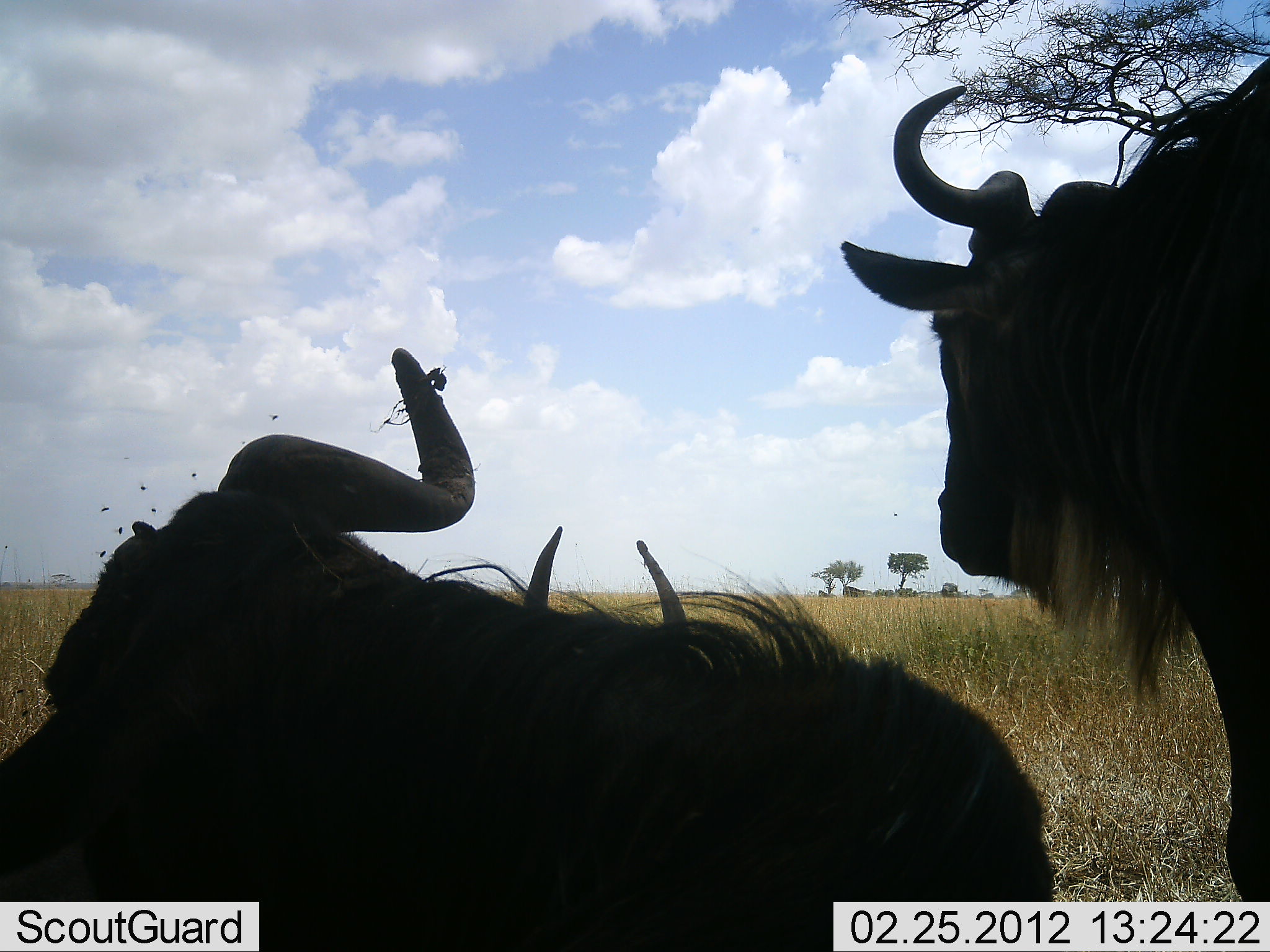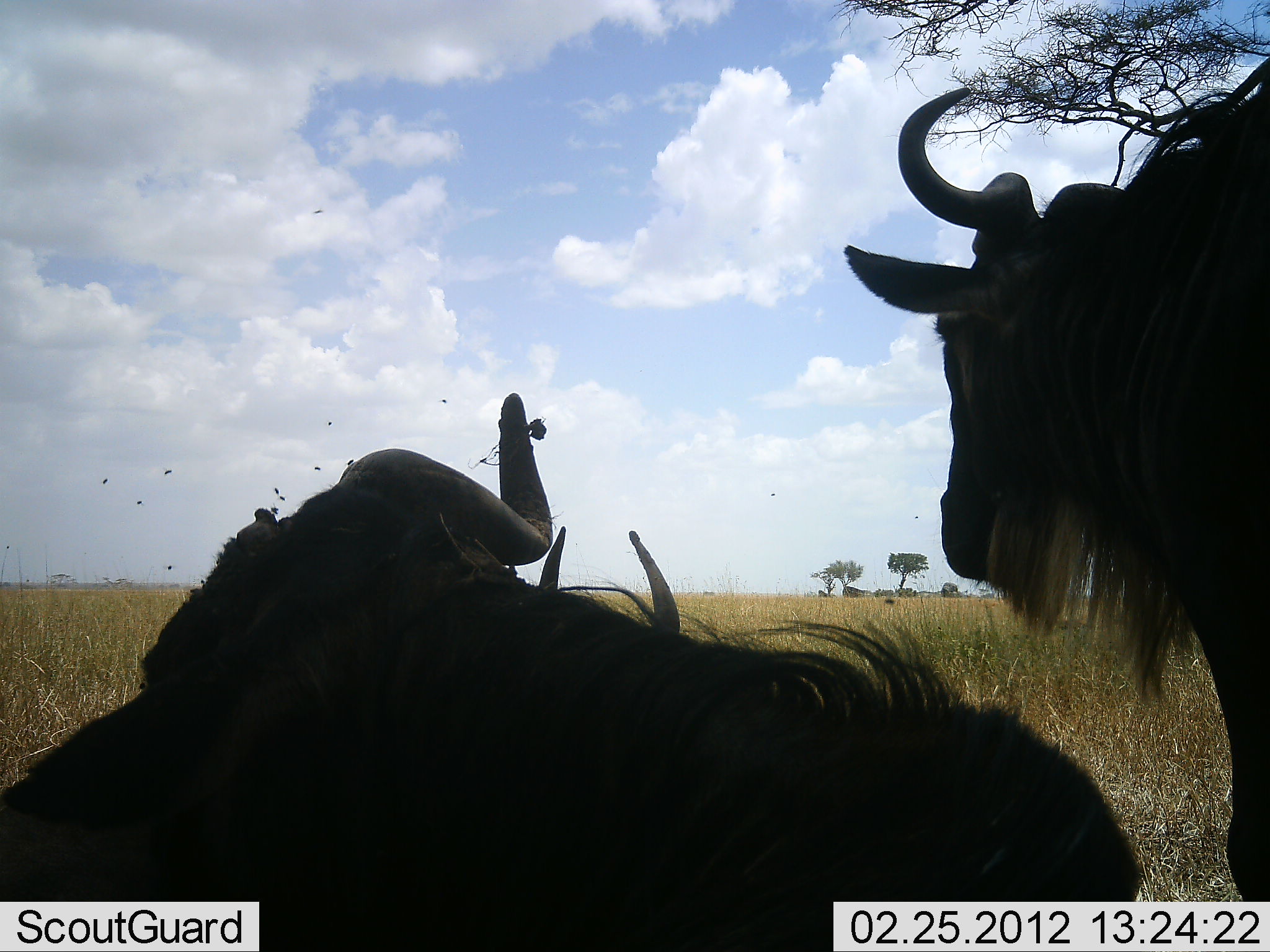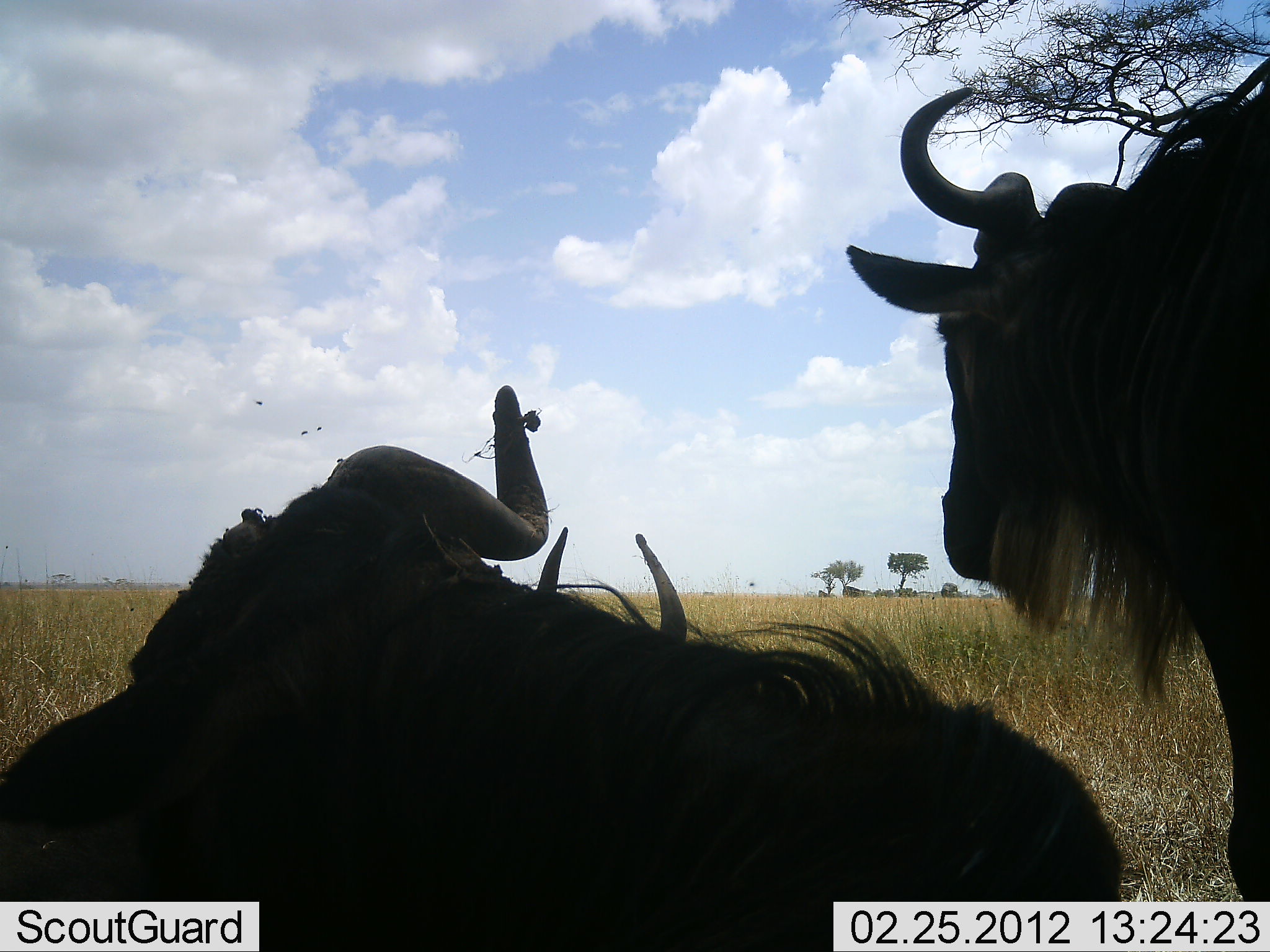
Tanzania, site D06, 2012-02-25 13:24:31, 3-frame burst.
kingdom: Animalia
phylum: Chordata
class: Mammalia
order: Artiodactyla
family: Bovidae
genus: Connochaetes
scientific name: Connochaetes taurinus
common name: blue wildebeest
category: wildebeest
Wildebeest (blue wildebeest) (Connochaetes taurinus), count 3. Behavior (volunteer vote fractions): standing 68%, resting 100%, moving 0%, interacting 0%. Young present (vote fraction): 0%. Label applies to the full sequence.